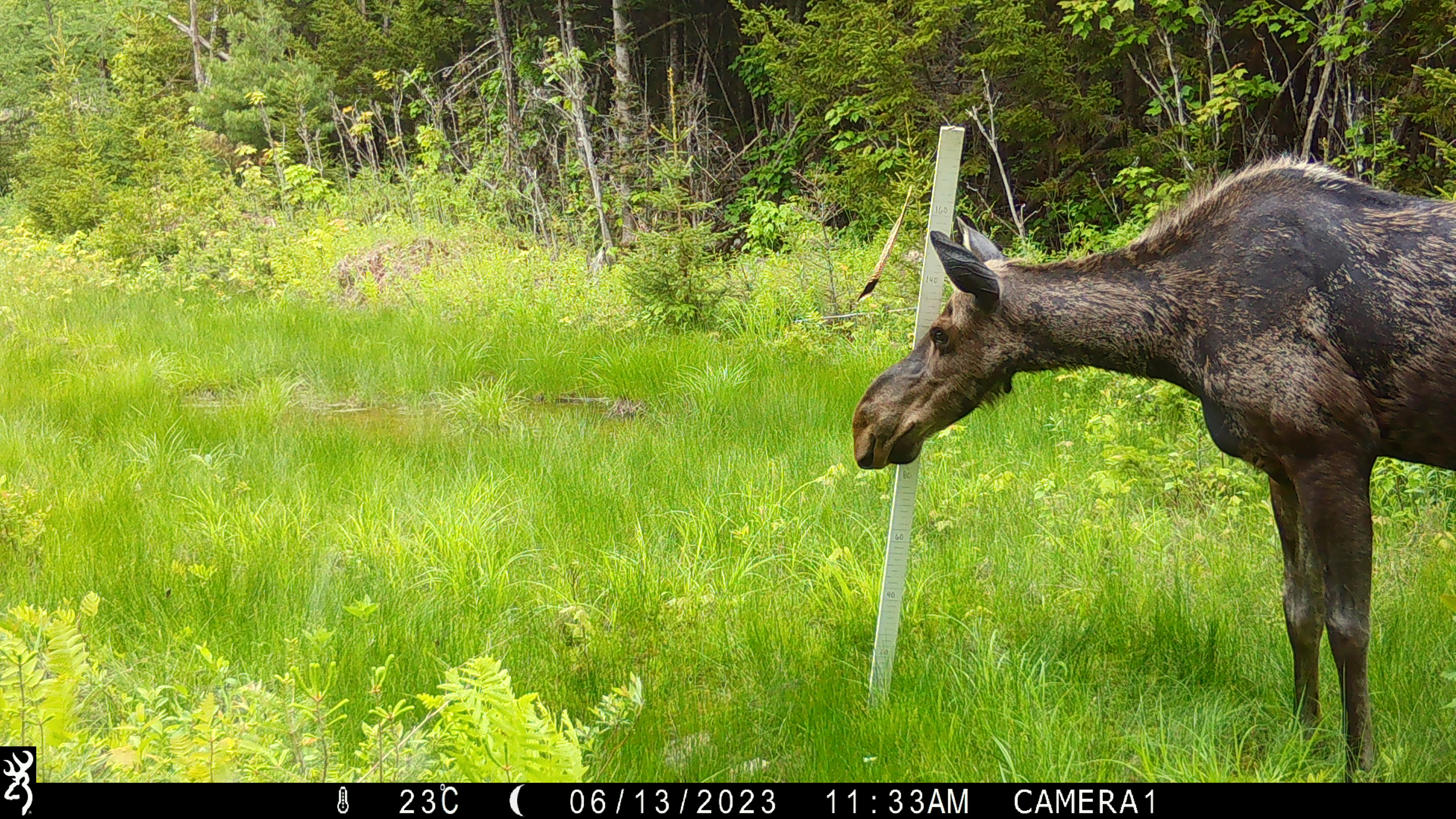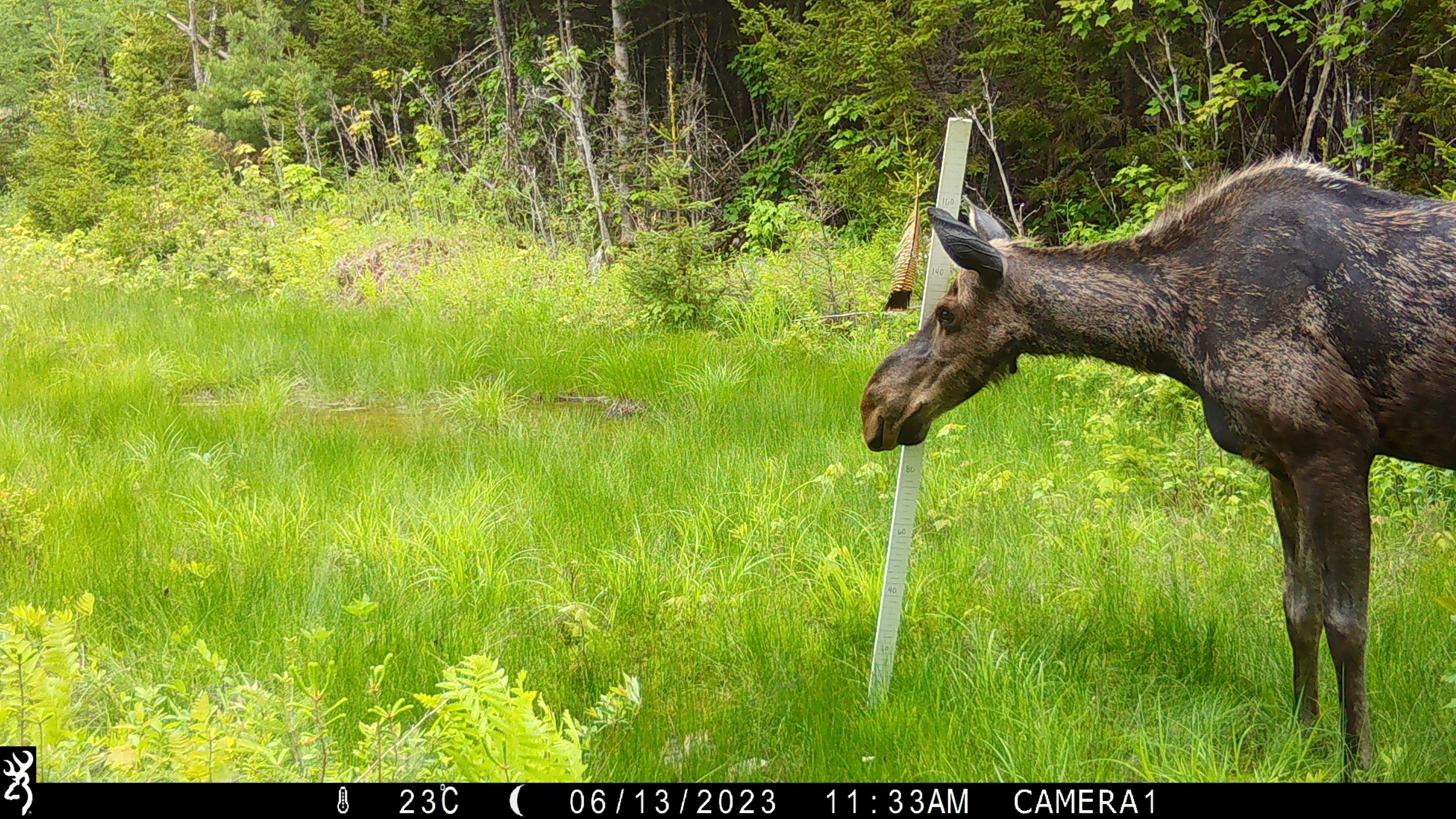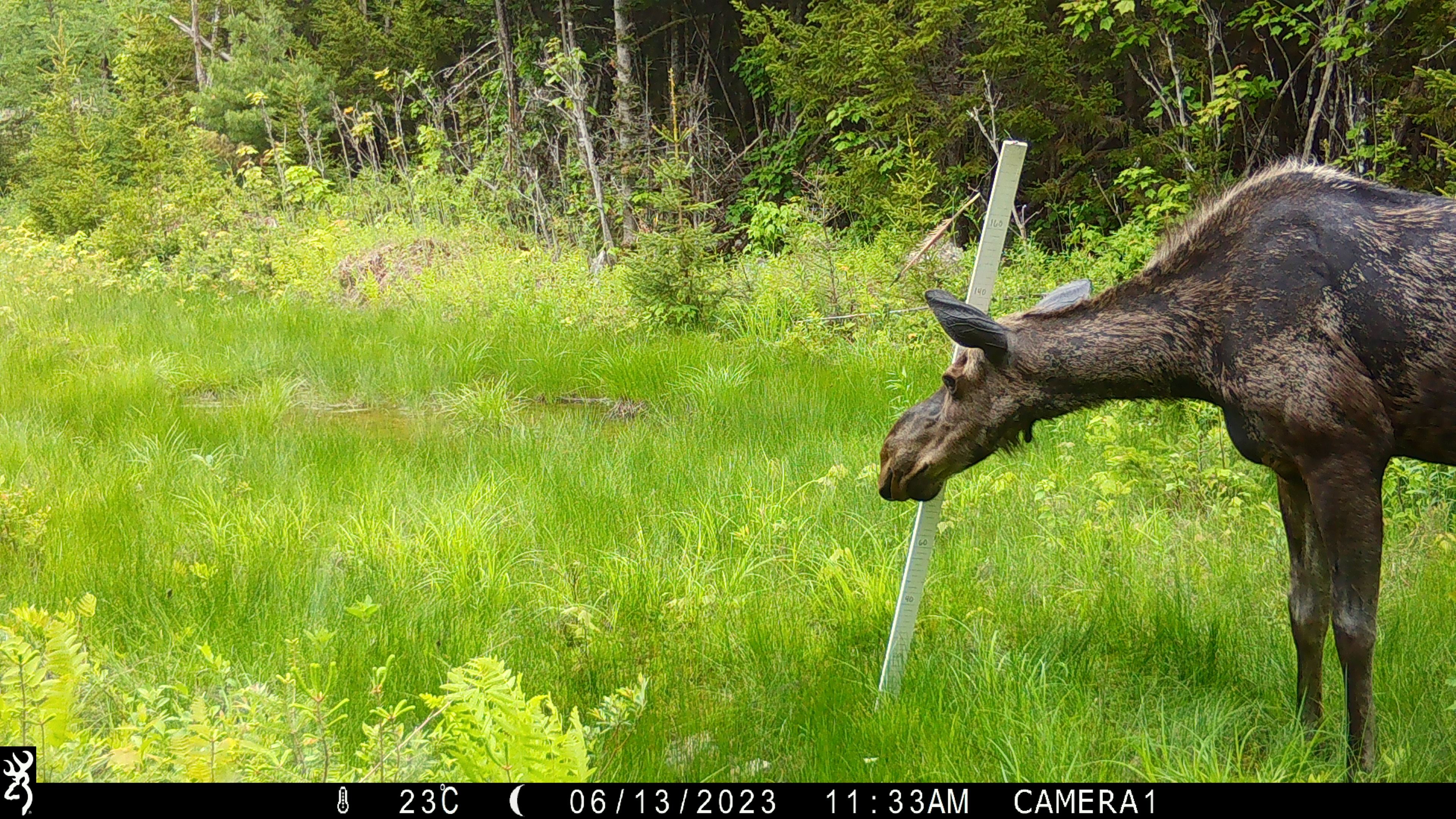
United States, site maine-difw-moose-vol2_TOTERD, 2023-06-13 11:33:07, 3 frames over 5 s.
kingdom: Animalia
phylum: Chordata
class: Mammalia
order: Artiodactyla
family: Cervidae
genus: Alces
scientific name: Alces alces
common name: moose